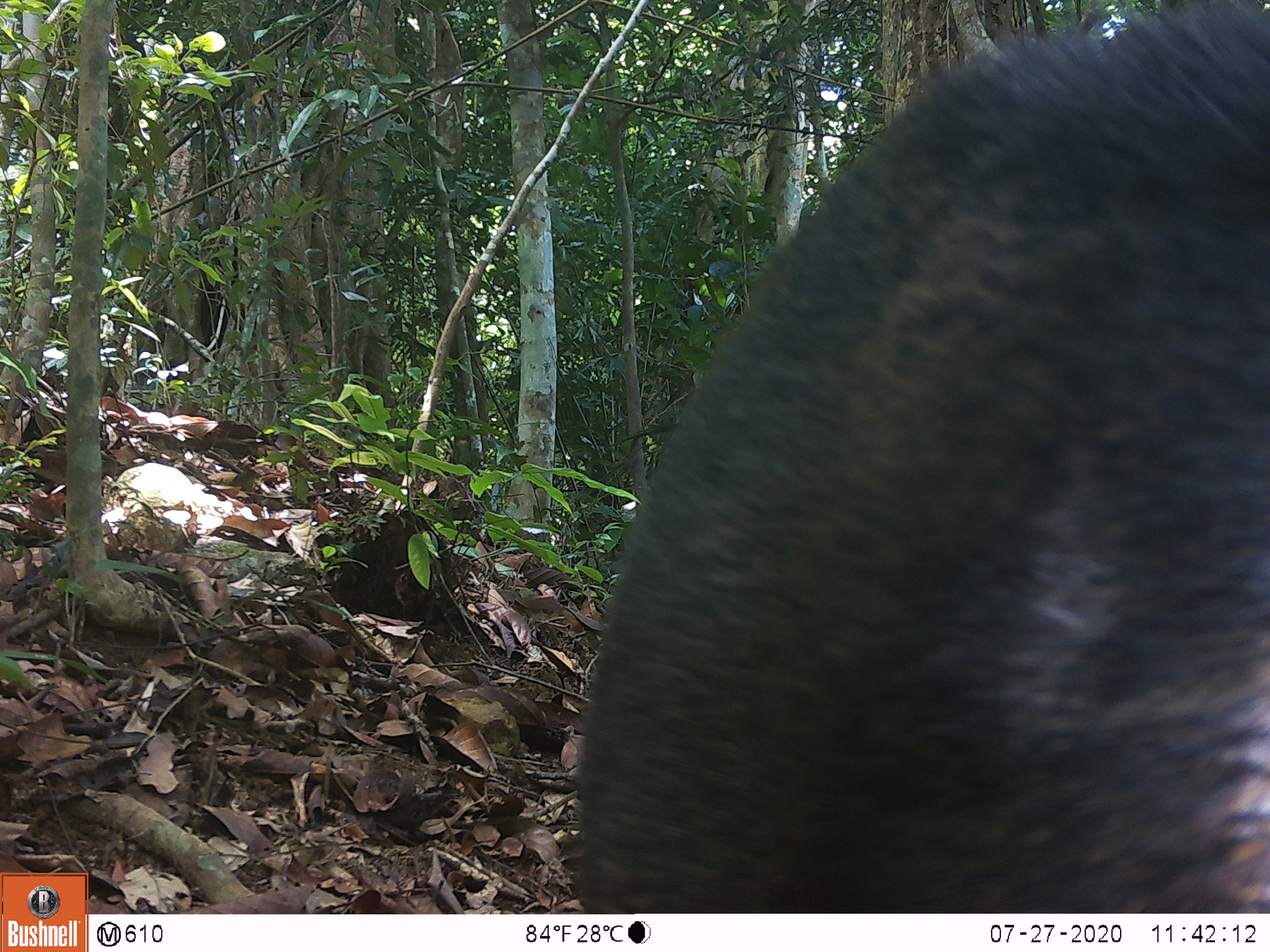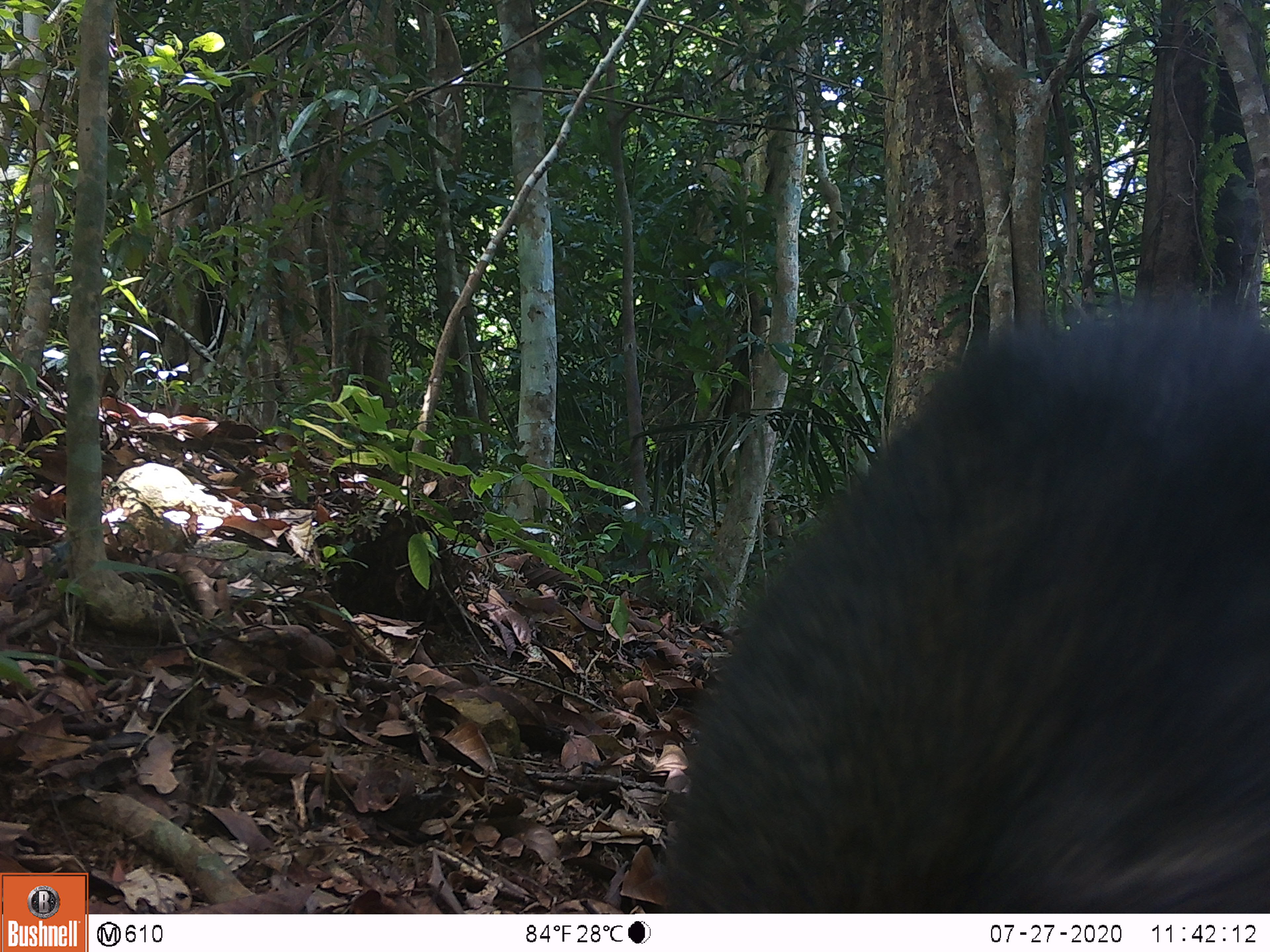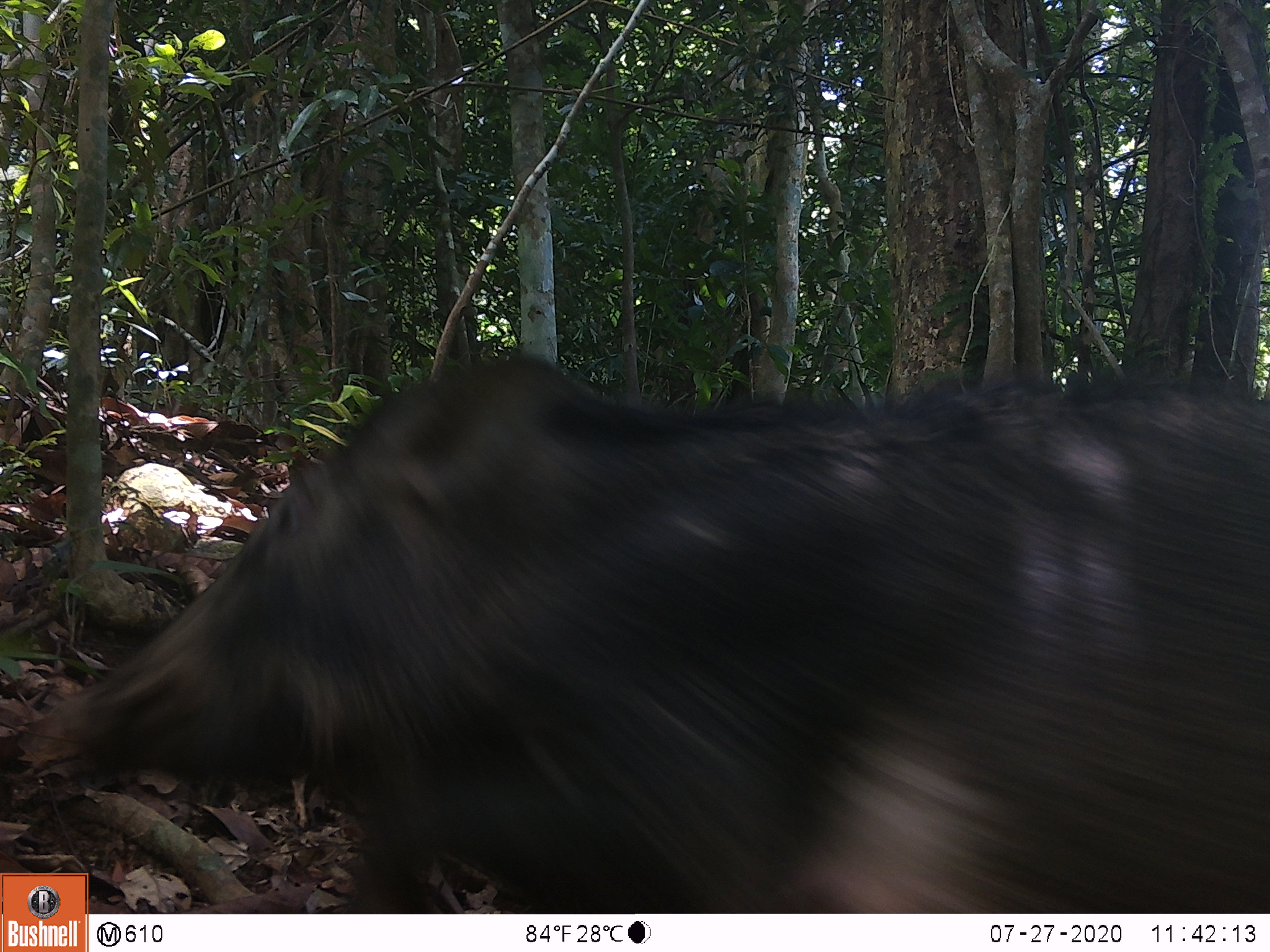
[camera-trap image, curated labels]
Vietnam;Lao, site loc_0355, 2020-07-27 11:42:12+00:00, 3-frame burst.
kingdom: Animalia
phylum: Chordata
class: Mammalia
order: Artiodactyla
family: Suidae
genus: Sus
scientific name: Sus scrofa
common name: eurasian wild pig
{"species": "eurasian wild pig (Sus scrofa)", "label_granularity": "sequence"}